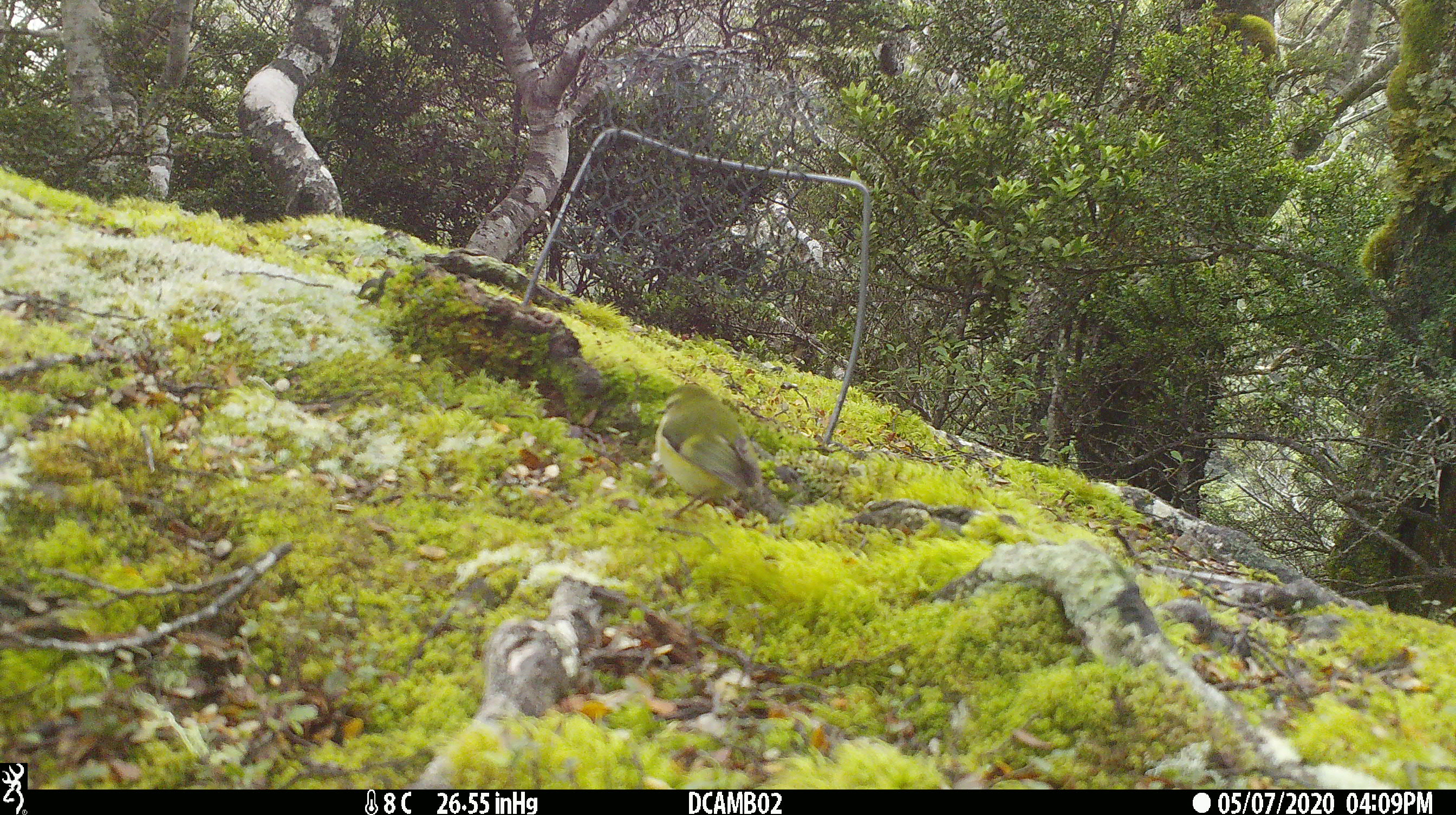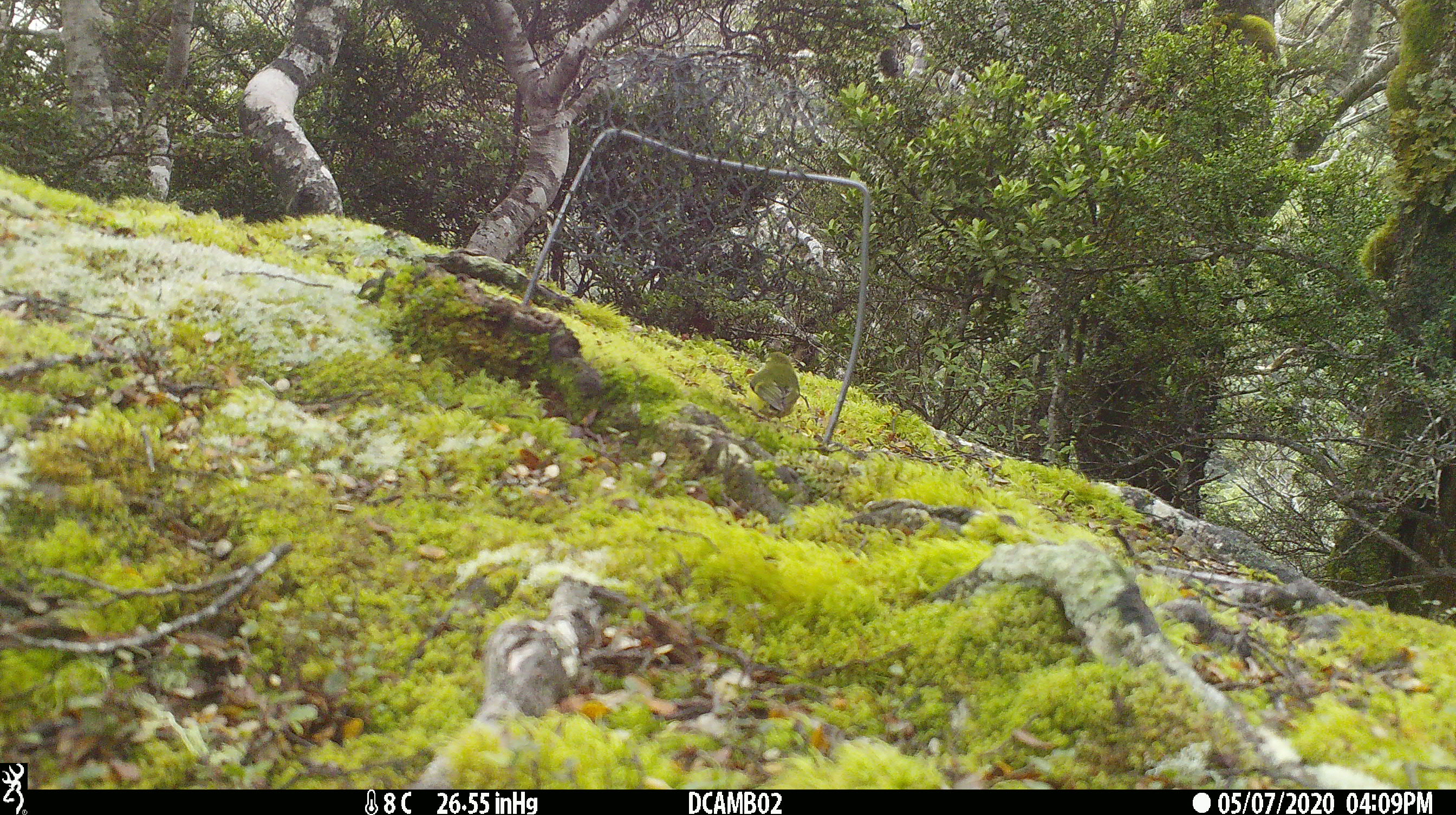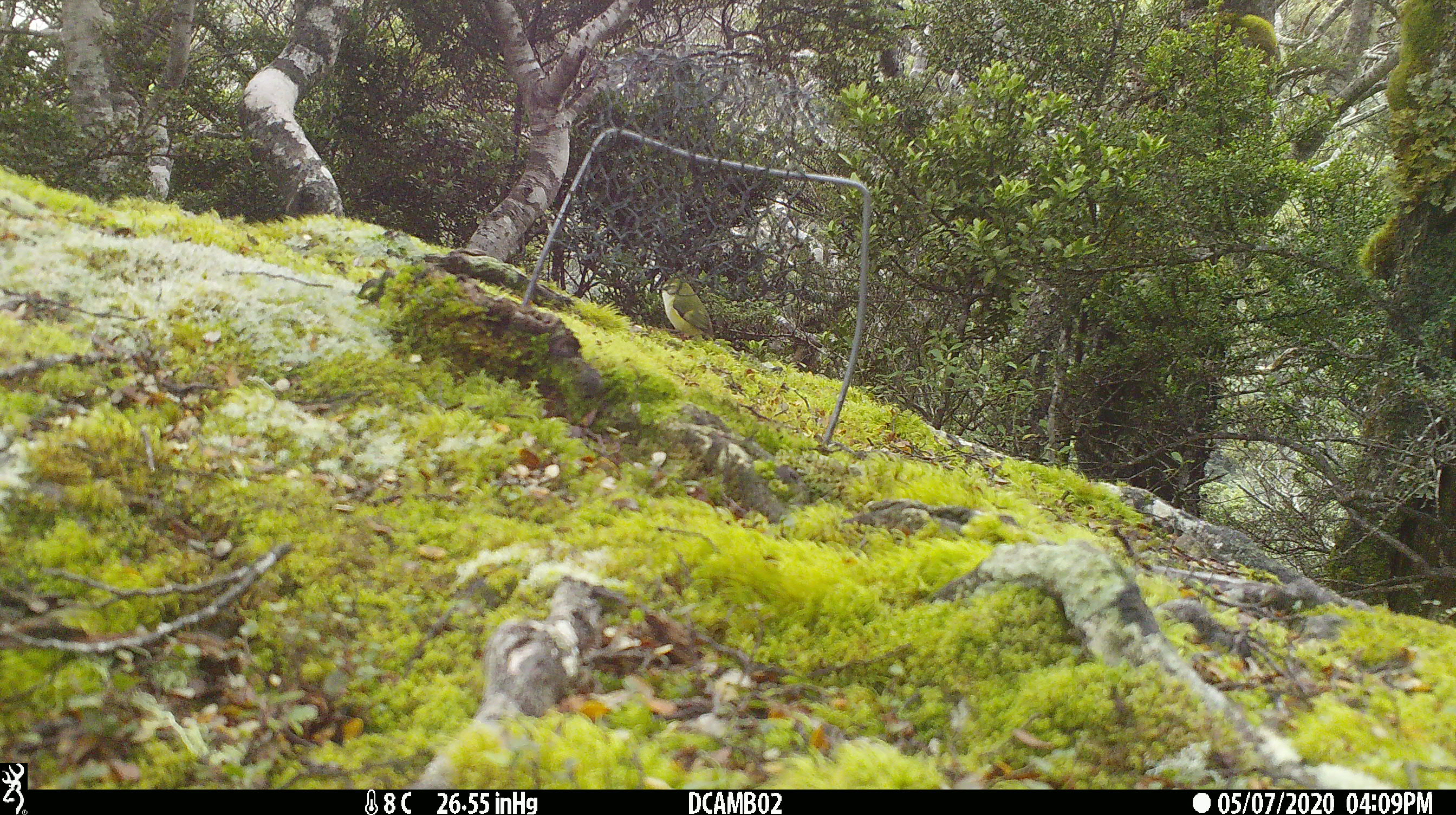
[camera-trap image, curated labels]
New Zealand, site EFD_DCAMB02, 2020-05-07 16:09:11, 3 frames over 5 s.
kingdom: Animalia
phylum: Chordata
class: Aves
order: Passeriformes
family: Acanthisittidae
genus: Acanthisitta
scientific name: Acanthisitta chloris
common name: rifleman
Rifleman (Acanthisitta chloris).